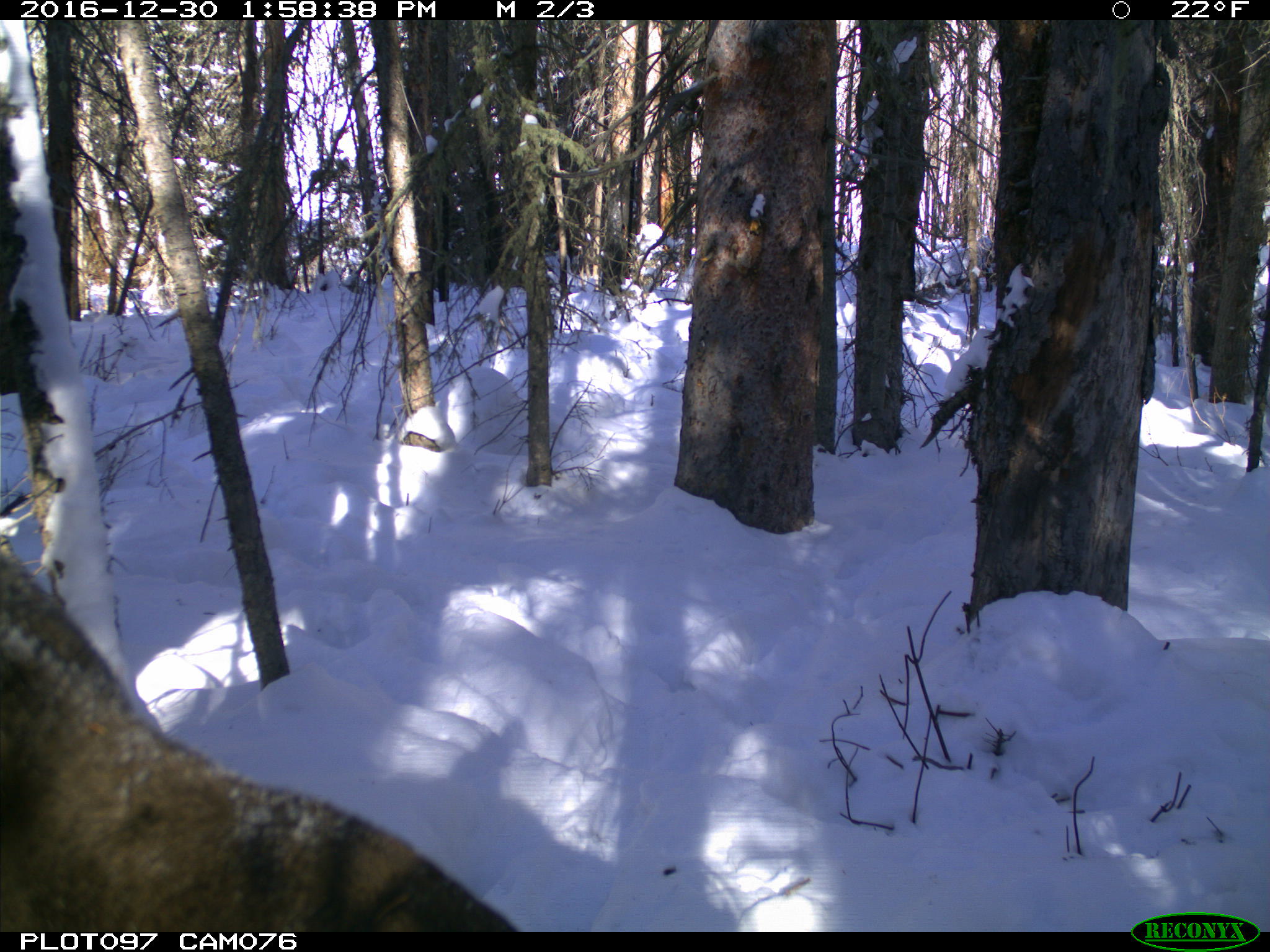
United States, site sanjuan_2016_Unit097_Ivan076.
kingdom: Animalia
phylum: Chordata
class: Mammalia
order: Artiodactyla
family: Cervidae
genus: Alces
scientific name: Alces alces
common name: moose